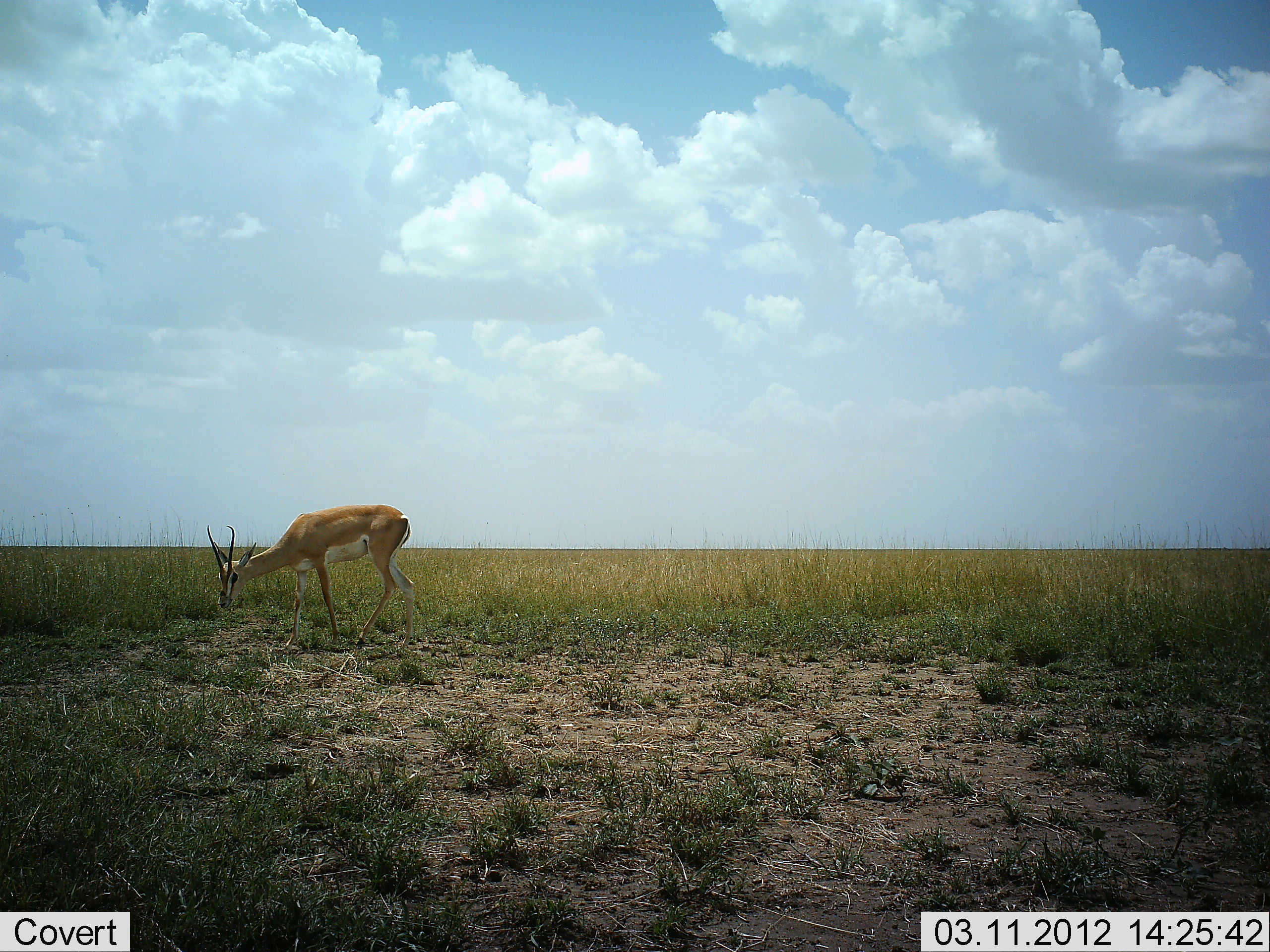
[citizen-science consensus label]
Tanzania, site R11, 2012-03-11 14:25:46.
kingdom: Animalia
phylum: Chordata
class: Mammalia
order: Artiodactyla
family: Bovidae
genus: Nanger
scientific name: Nanger granti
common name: grant's gazelle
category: gazellegrants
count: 1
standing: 46%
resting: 0%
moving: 15%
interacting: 0%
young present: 0%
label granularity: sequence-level